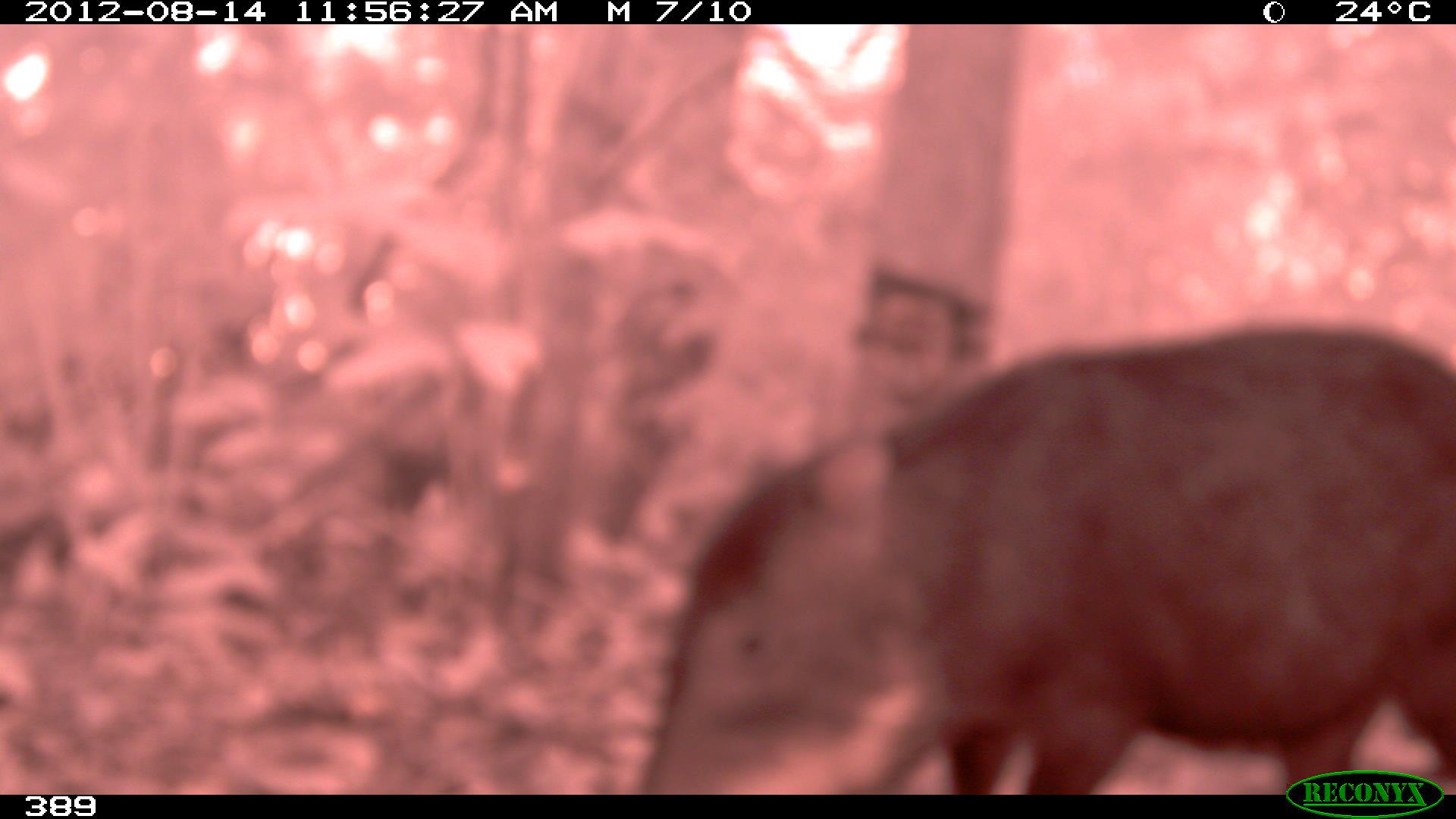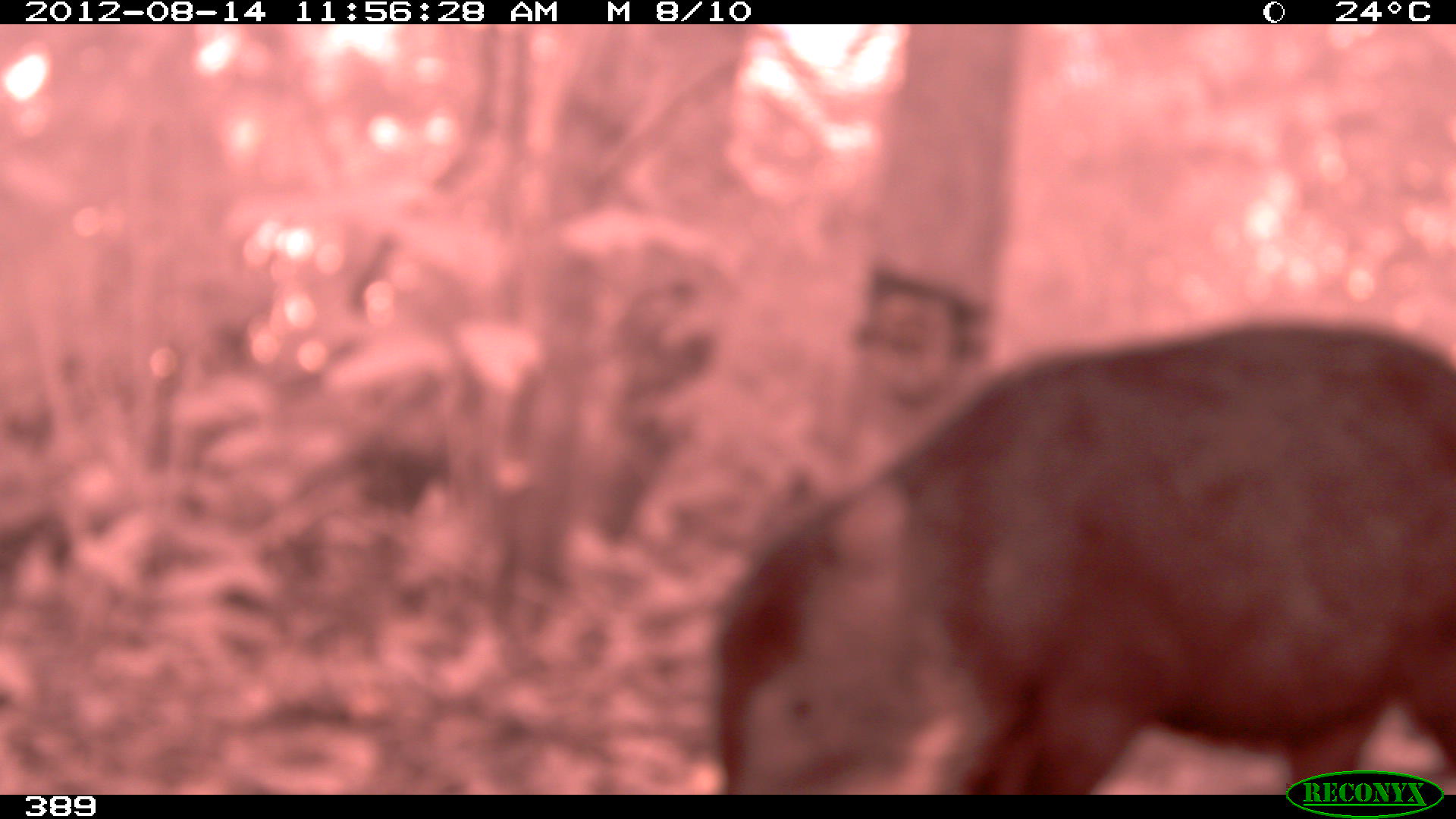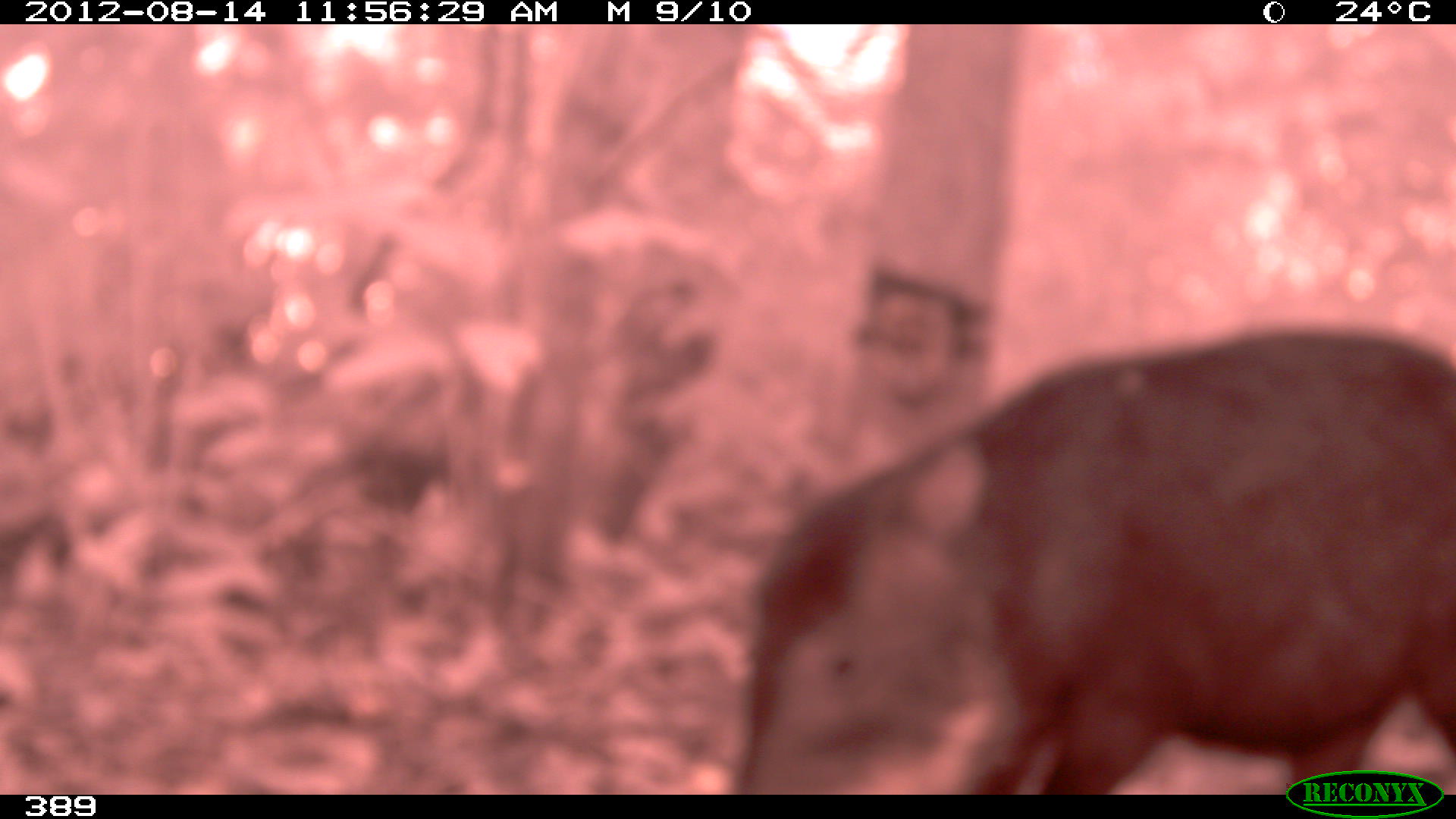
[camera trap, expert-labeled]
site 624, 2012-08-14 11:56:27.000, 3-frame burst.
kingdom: Animalia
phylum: Chordata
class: Mammalia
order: Artiodactyla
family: Tayassuidae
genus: Tayassu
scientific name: Tayassu pecari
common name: white-lipped peccary